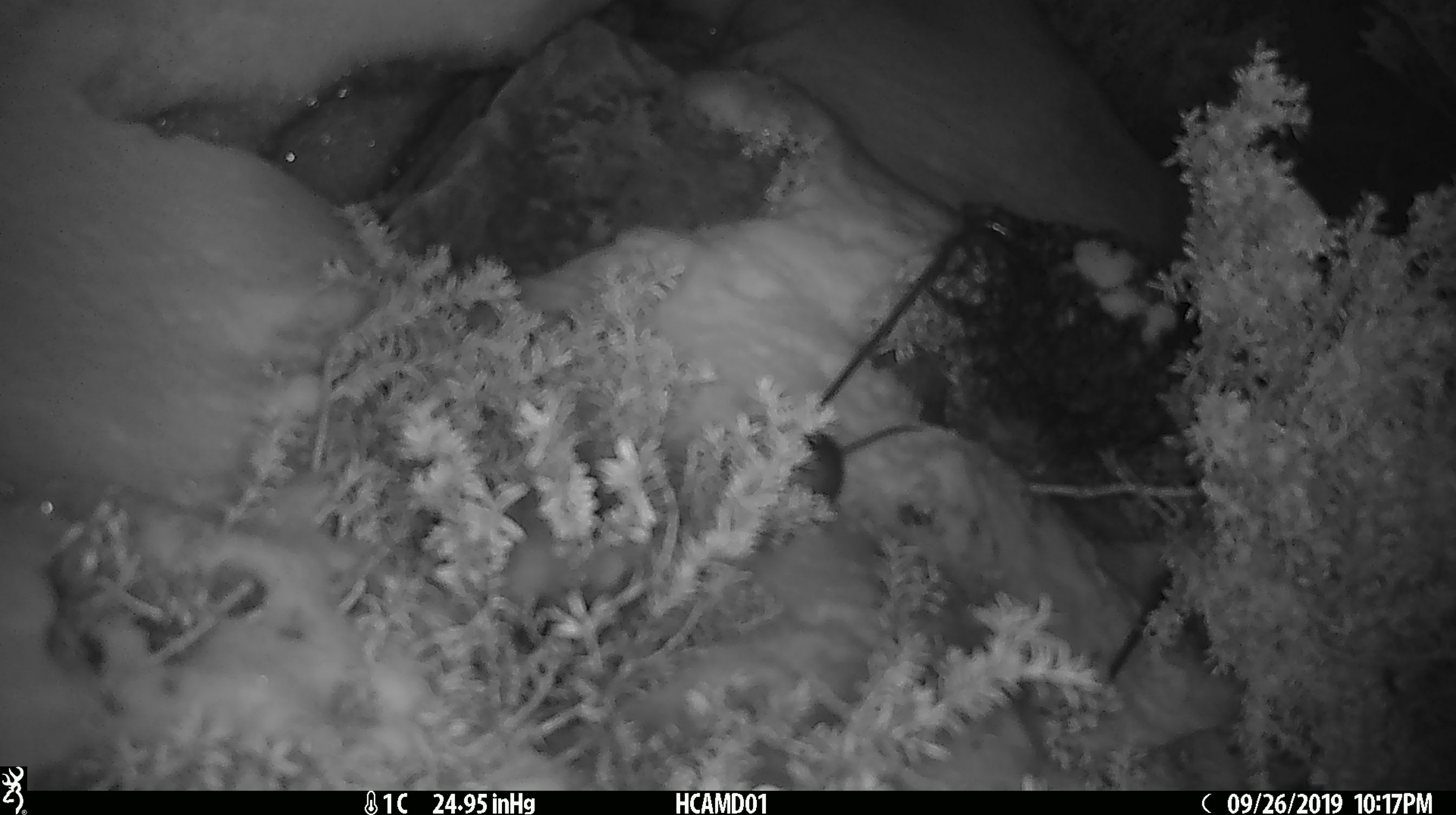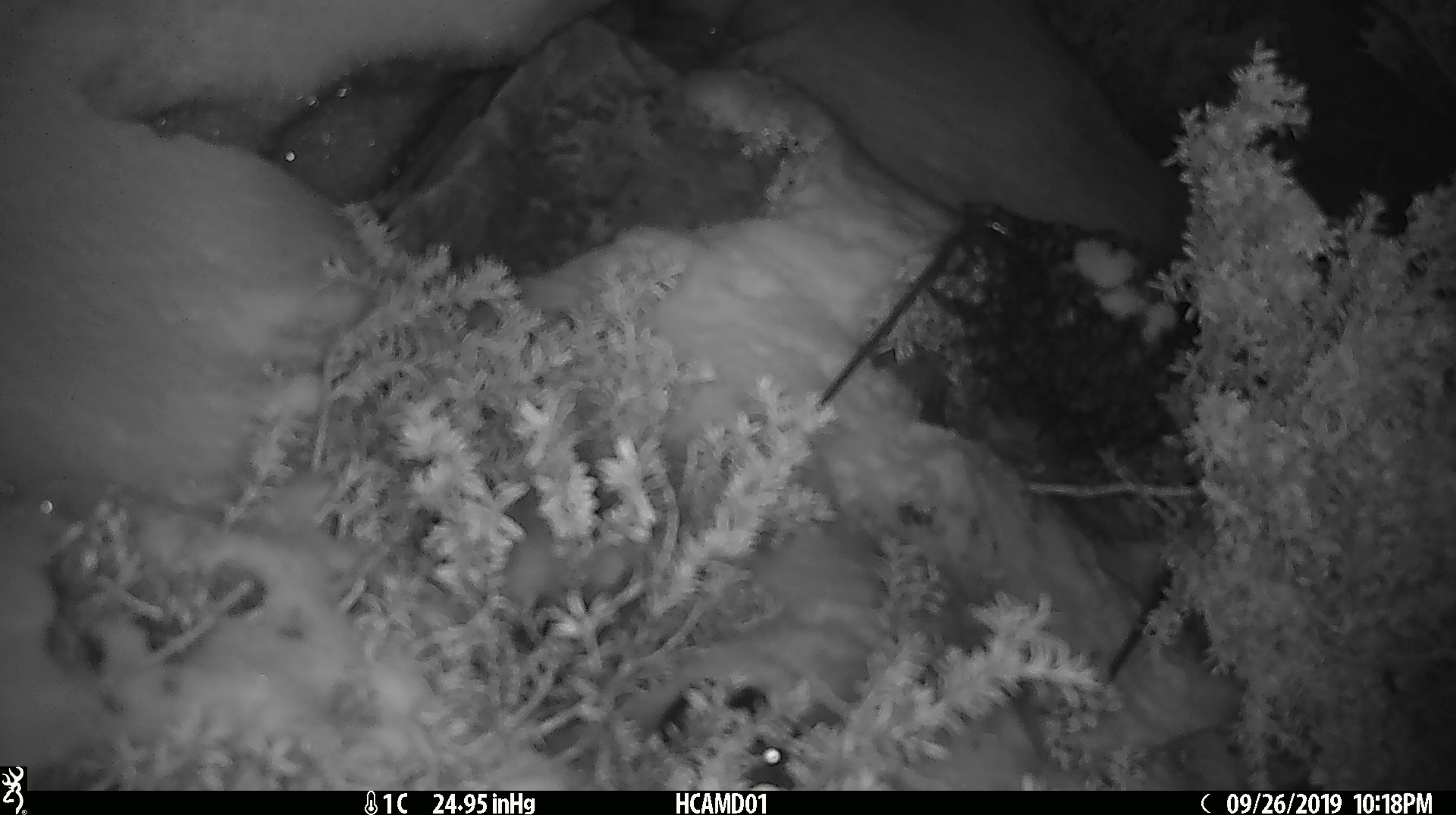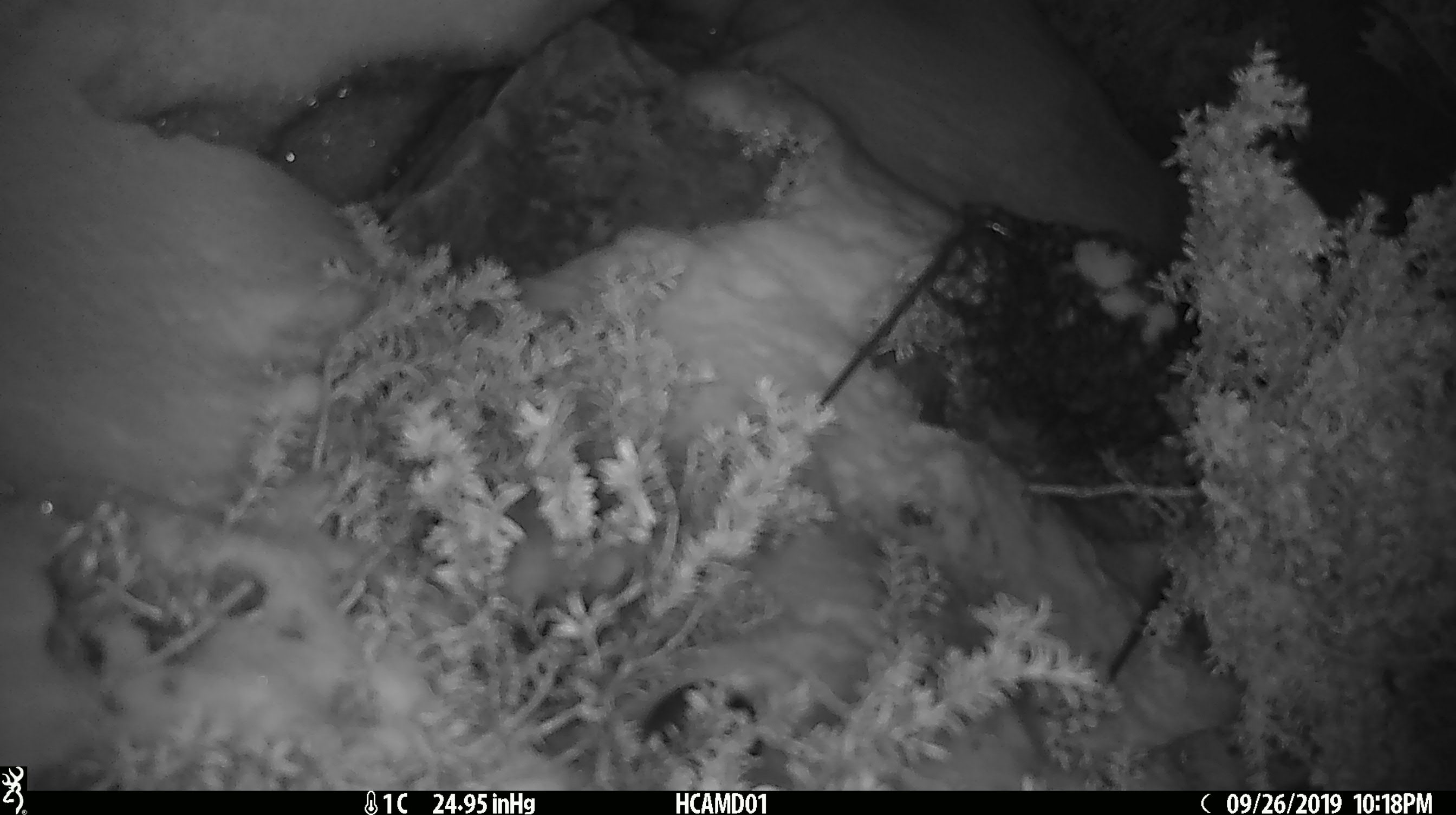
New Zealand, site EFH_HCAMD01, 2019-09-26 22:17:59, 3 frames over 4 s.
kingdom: Animalia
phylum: Chordata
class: Mammalia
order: Rodentia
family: Muridae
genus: Mus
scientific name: Mus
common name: mouse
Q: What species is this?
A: Mouse (Mus).